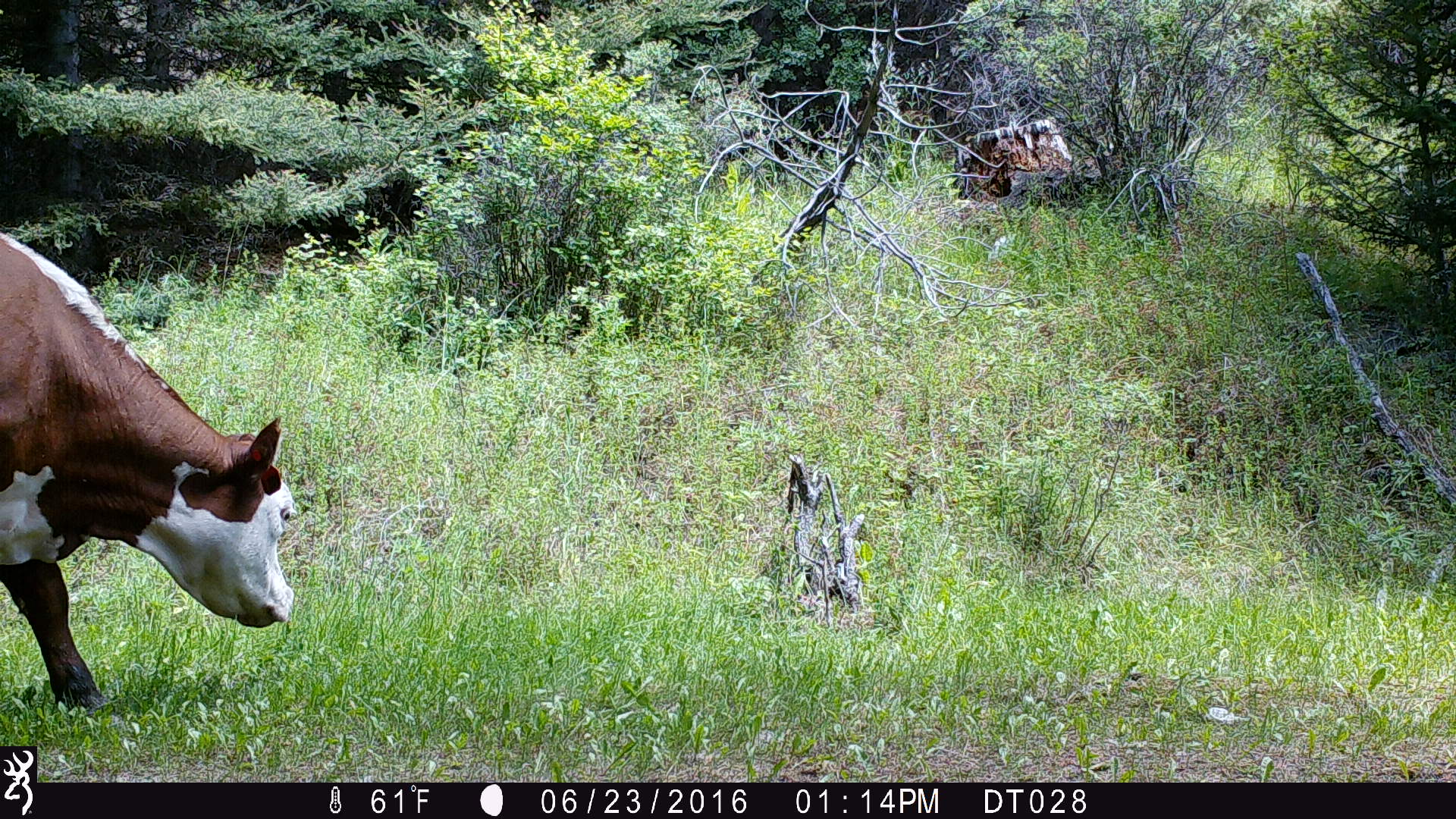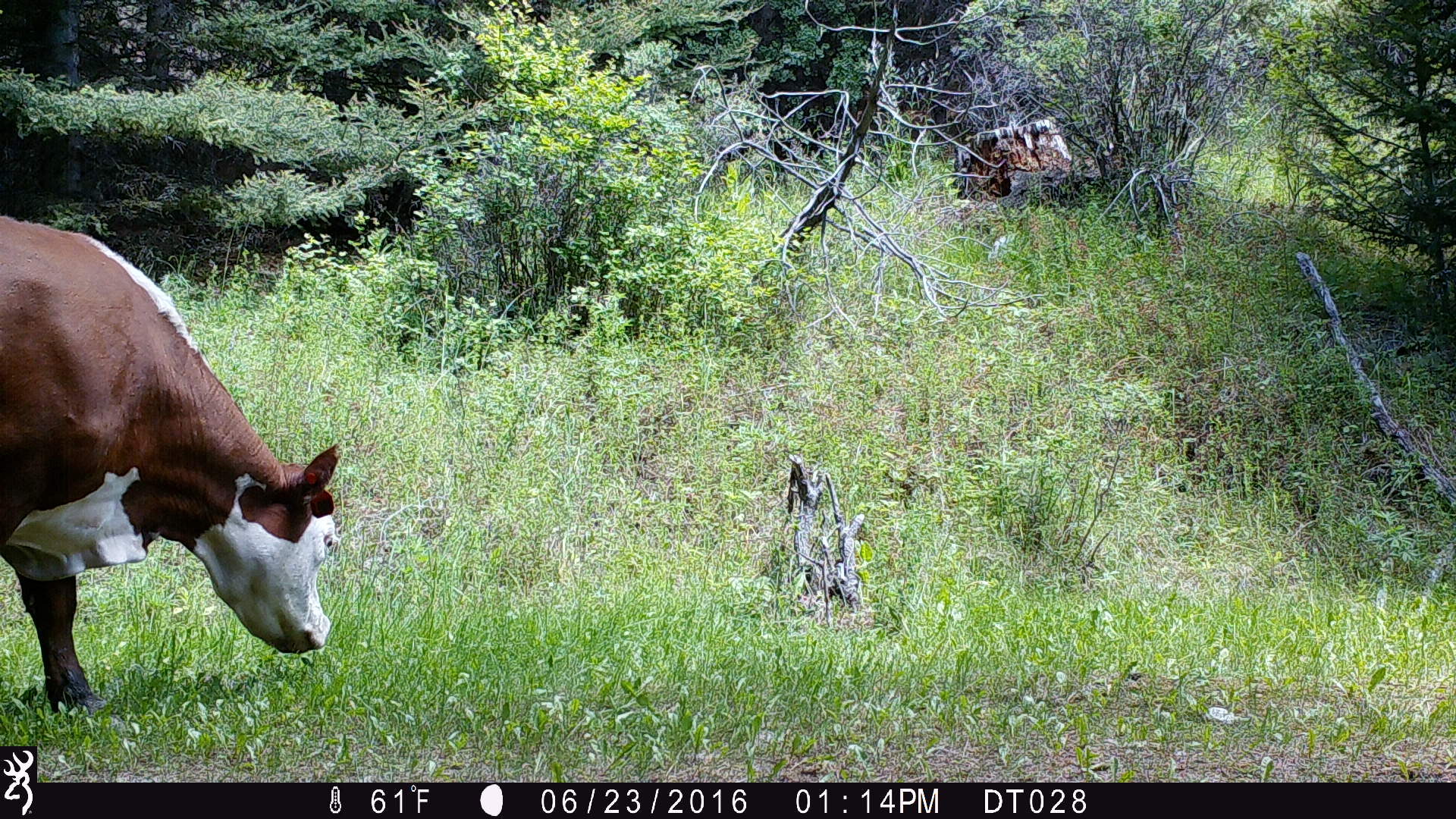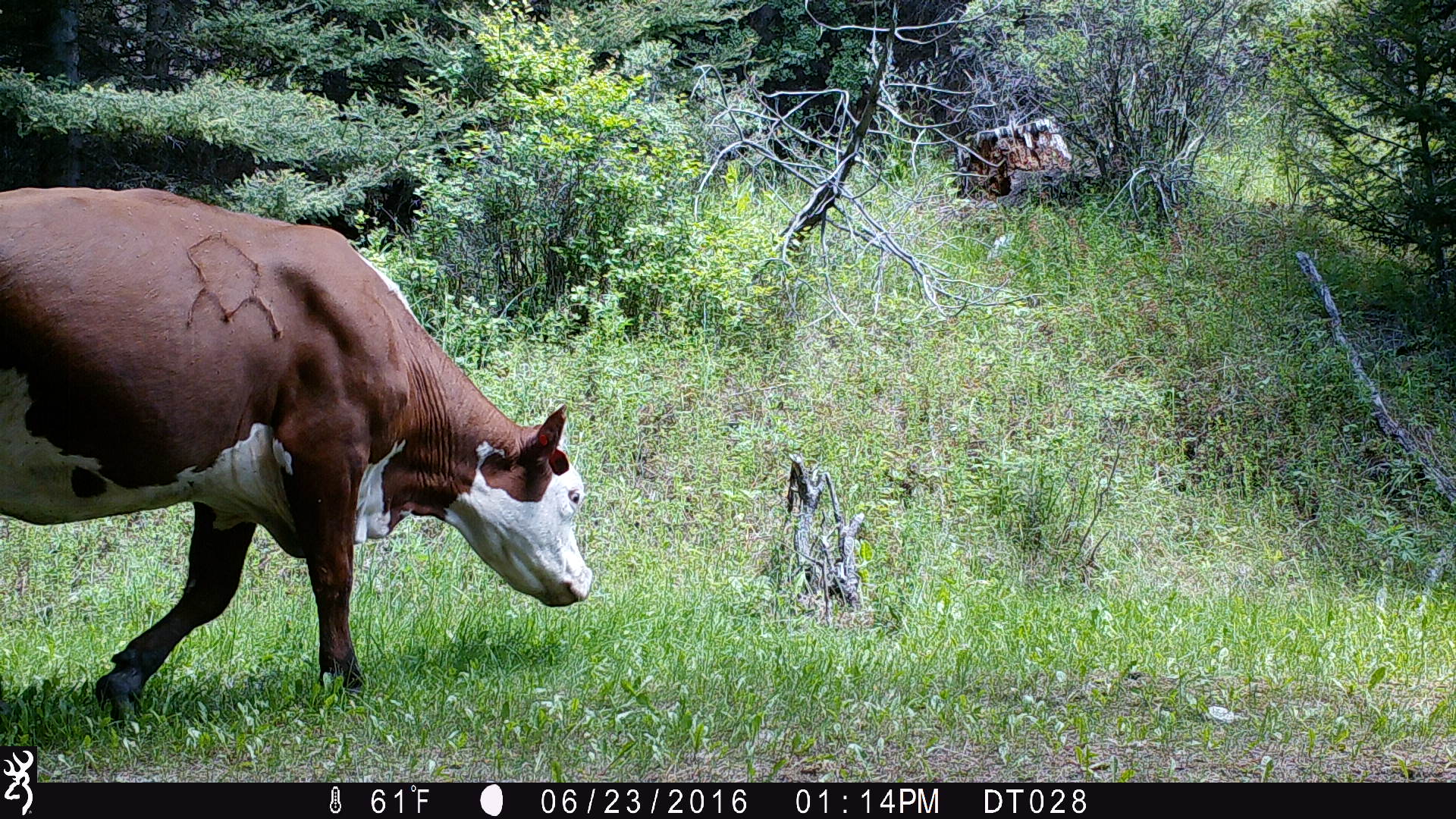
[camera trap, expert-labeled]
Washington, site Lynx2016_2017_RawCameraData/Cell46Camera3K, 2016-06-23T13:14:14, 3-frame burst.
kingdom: Animalia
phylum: Chordata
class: Mammalia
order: Artiodactyla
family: Bovidae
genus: Bos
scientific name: Bos taurus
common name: domestic cattle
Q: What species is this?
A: Domestic cattle (Bos taurus).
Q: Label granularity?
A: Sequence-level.